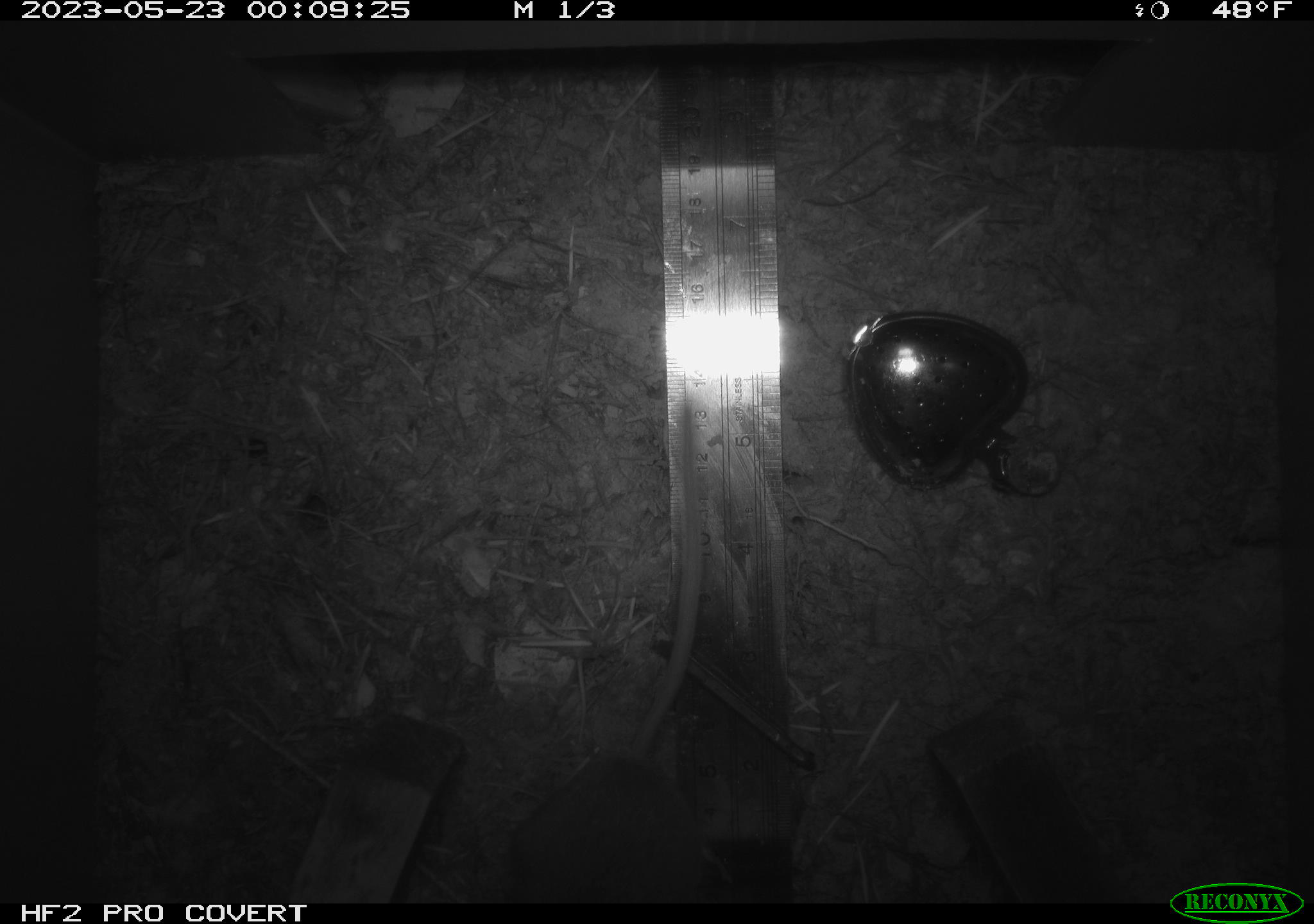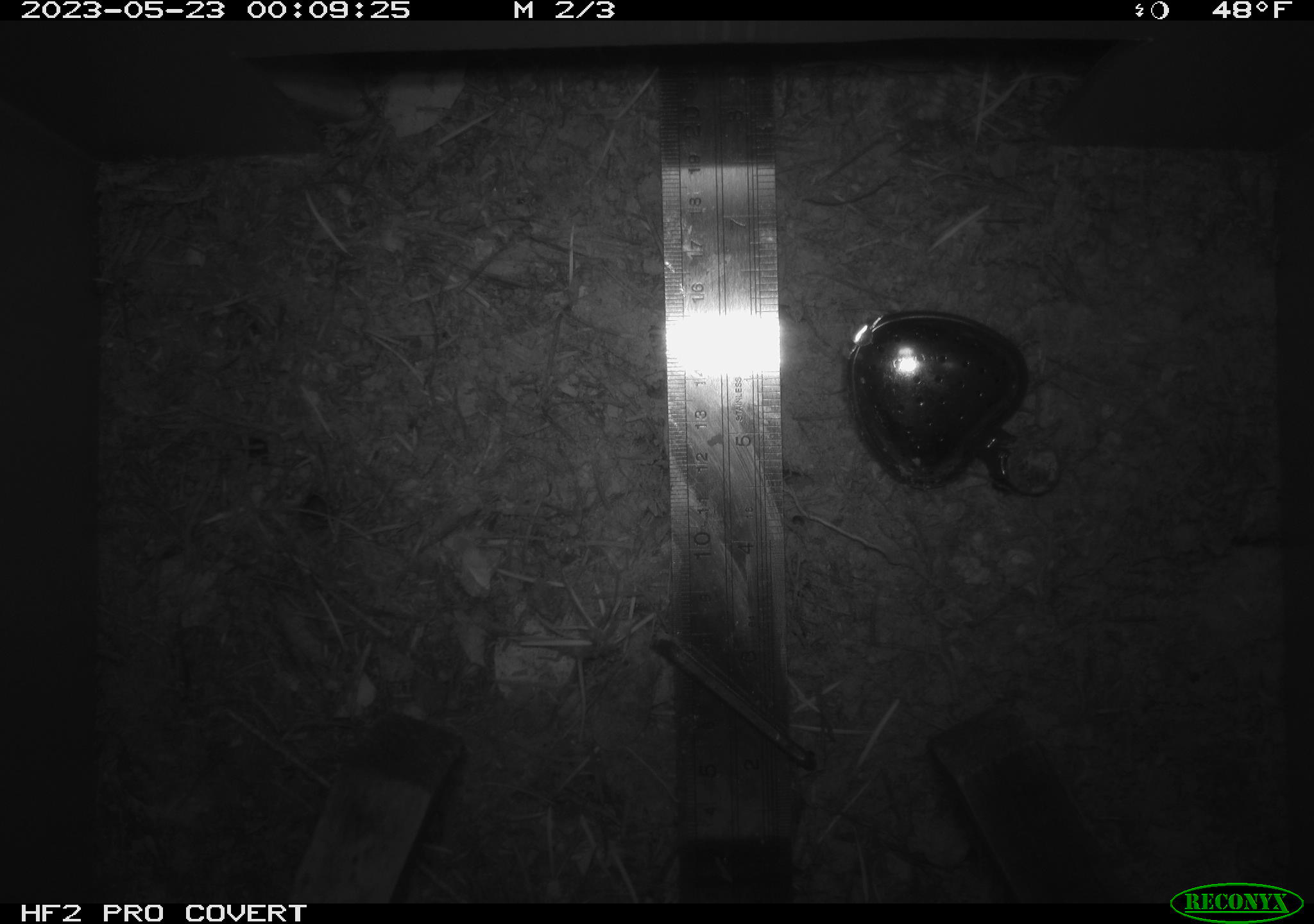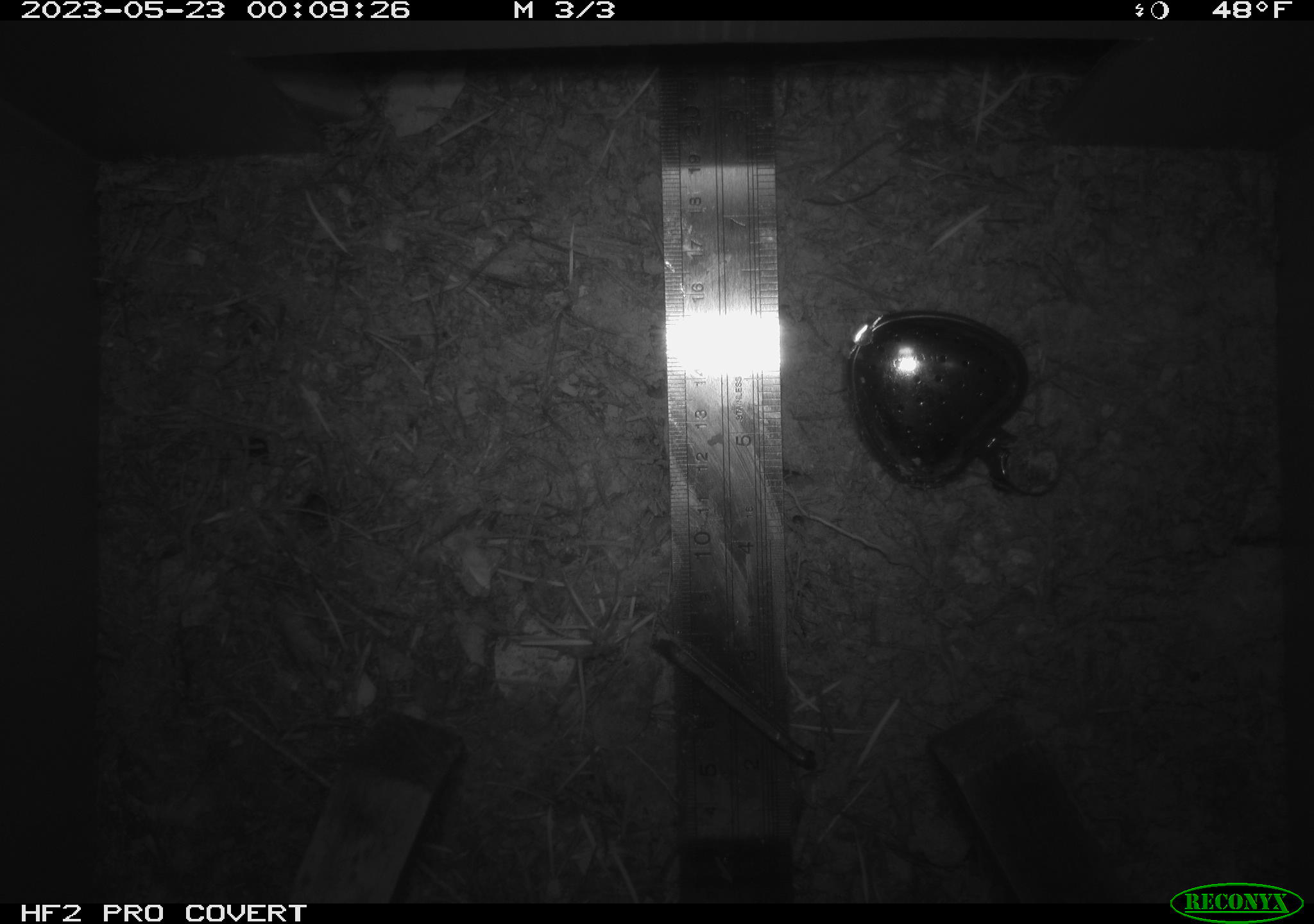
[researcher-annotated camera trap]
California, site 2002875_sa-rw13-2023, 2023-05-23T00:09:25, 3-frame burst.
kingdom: Animalia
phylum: Chordata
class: Mammalia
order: Rodentia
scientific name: Rodentia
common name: mouse species